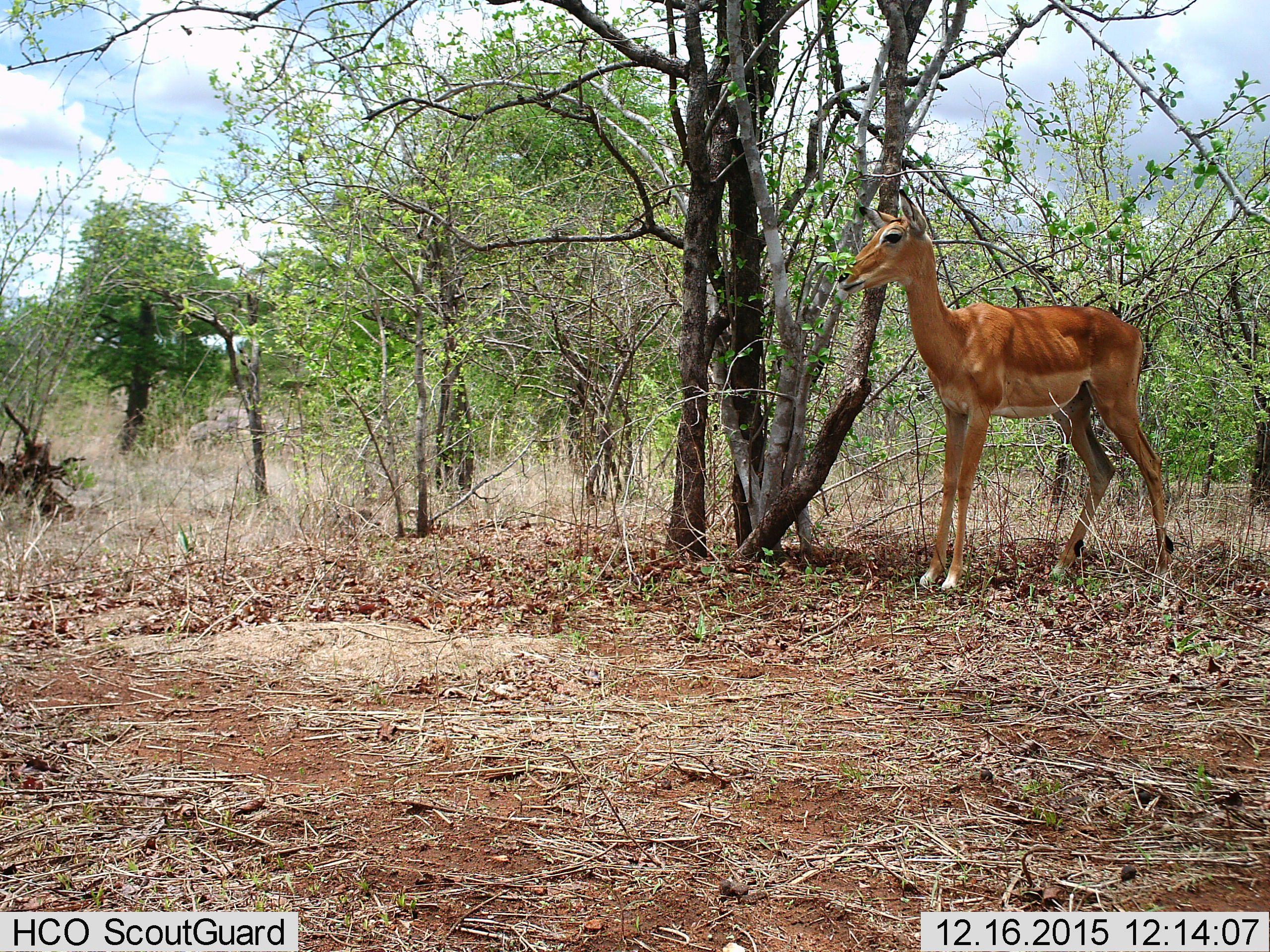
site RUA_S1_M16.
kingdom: Animalia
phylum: Chordata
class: Mammalia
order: Artiodactyla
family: Bovidae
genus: Aepyceros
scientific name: Aepyceros melampus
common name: impala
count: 1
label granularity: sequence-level